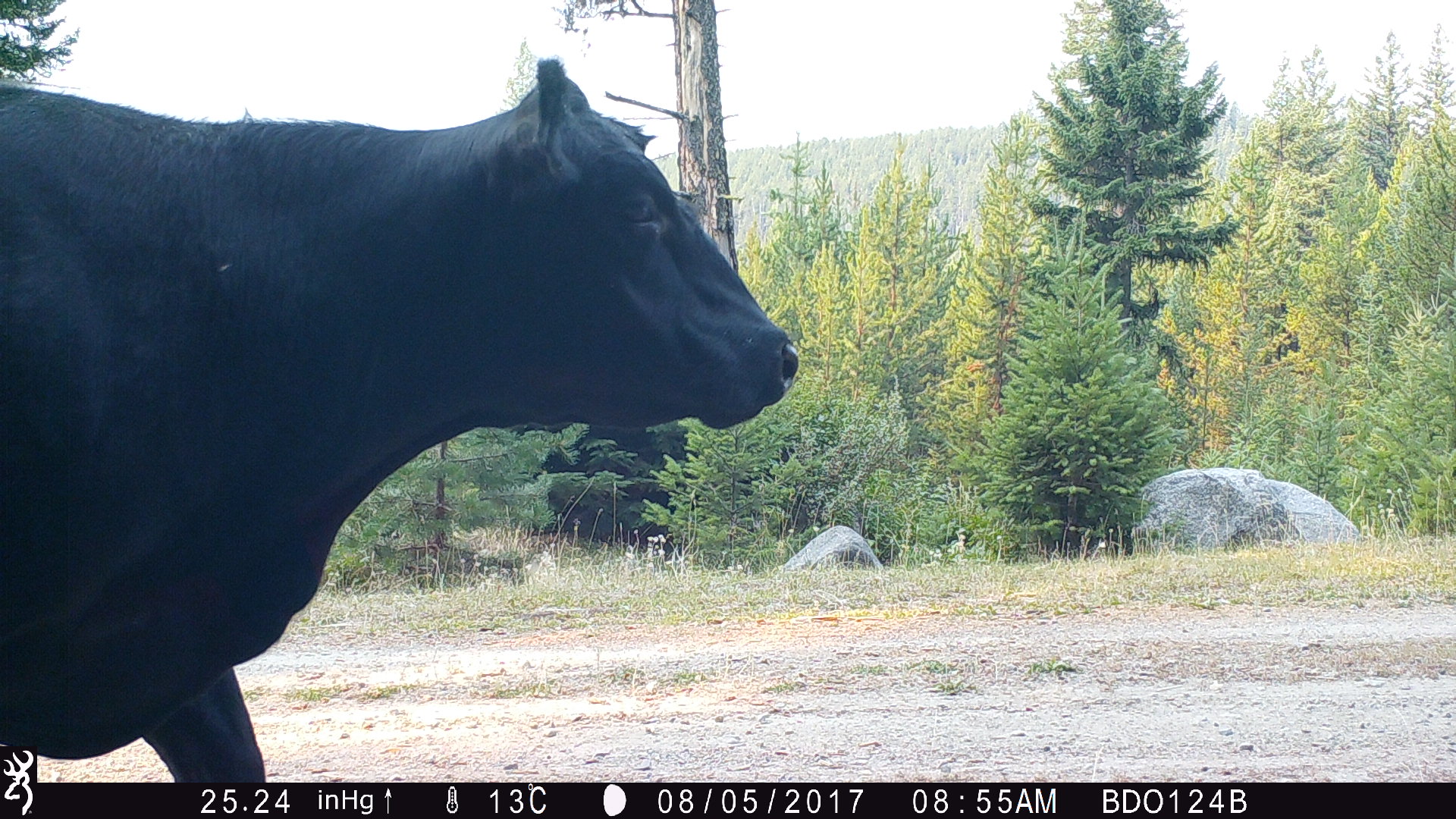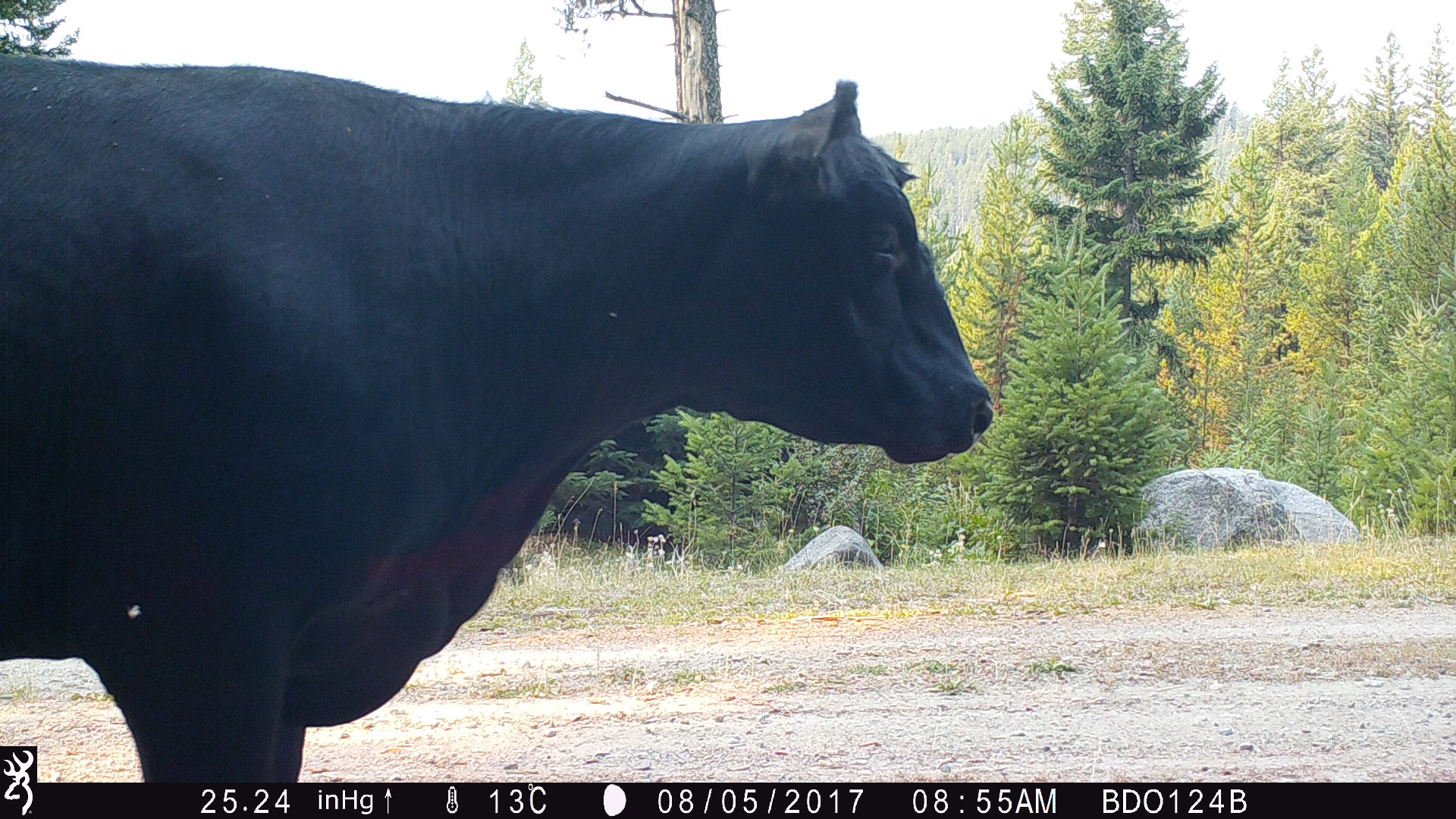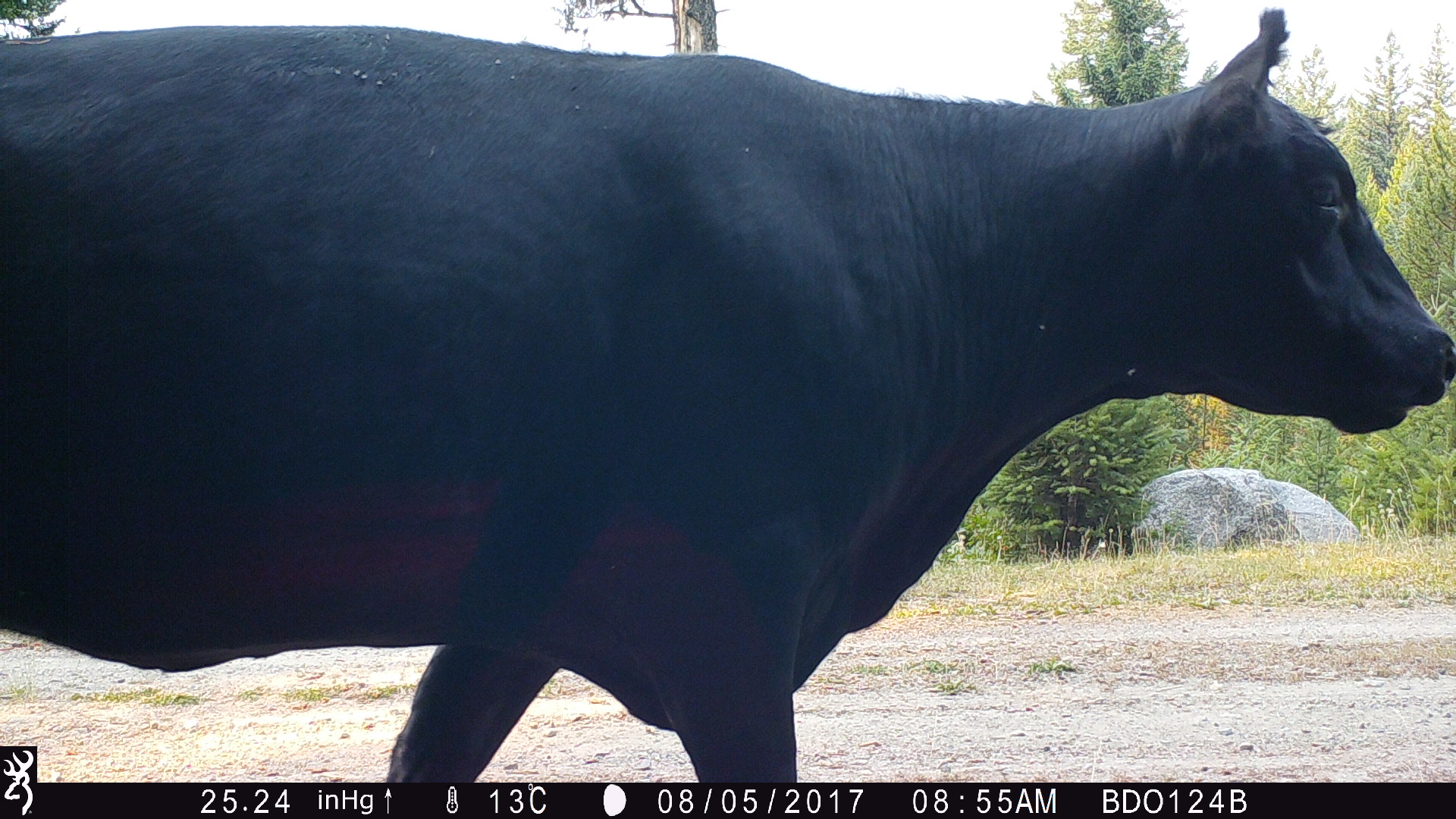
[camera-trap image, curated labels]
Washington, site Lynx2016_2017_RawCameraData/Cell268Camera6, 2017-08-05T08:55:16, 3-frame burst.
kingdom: Animalia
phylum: Chordata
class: Mammalia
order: Artiodactyla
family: Bovidae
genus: Bos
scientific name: Bos taurus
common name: domestic cattle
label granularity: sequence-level